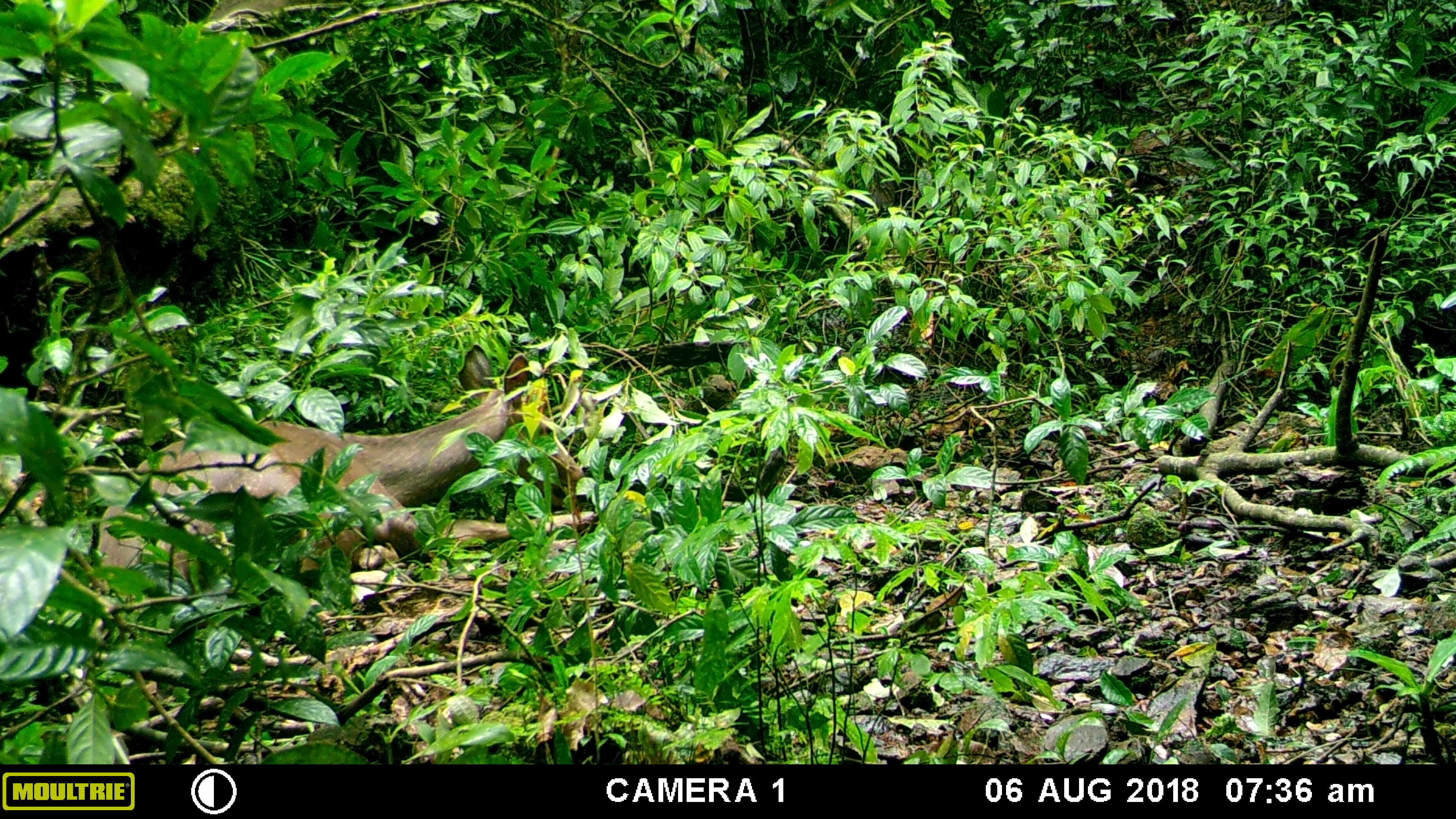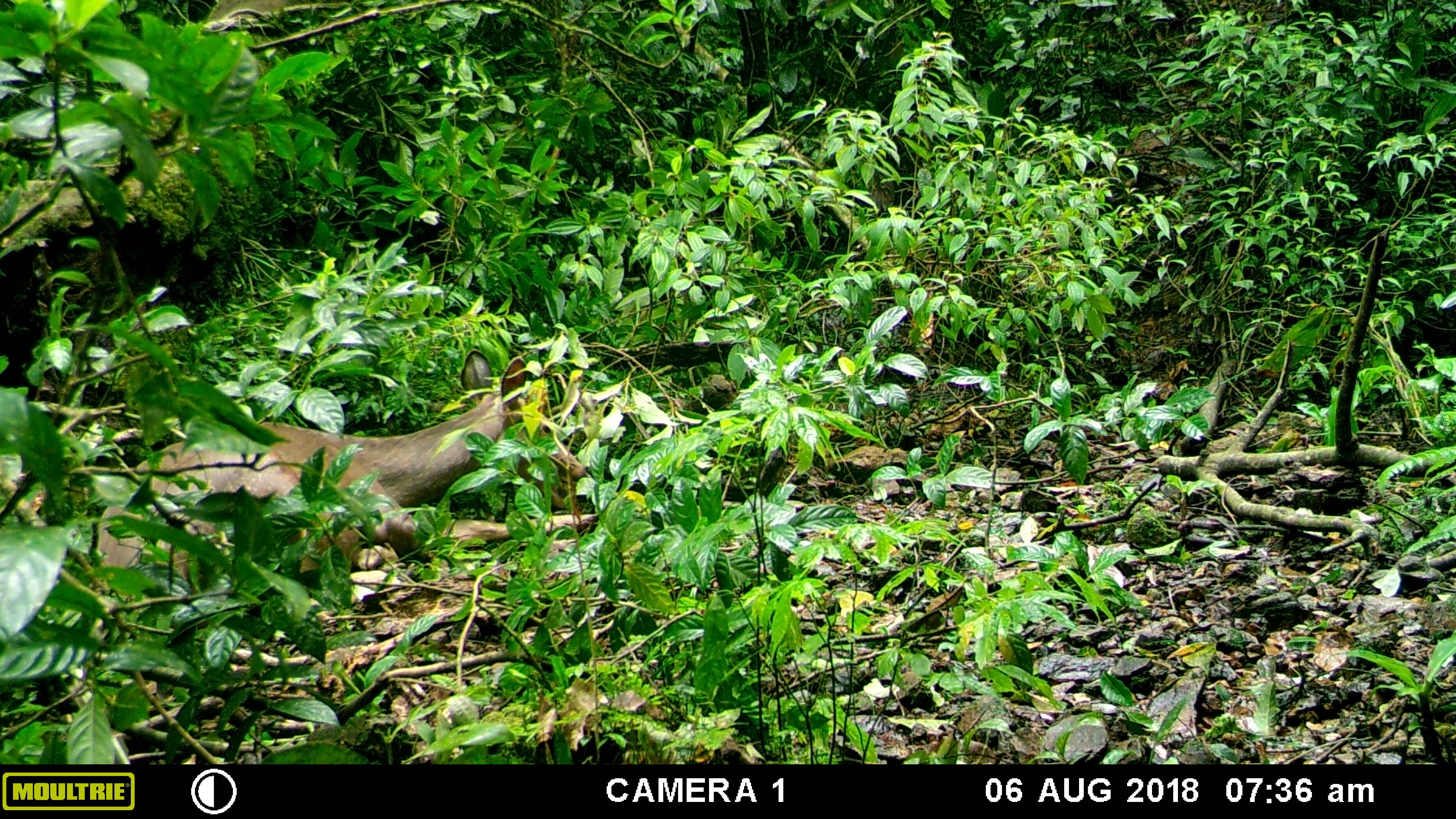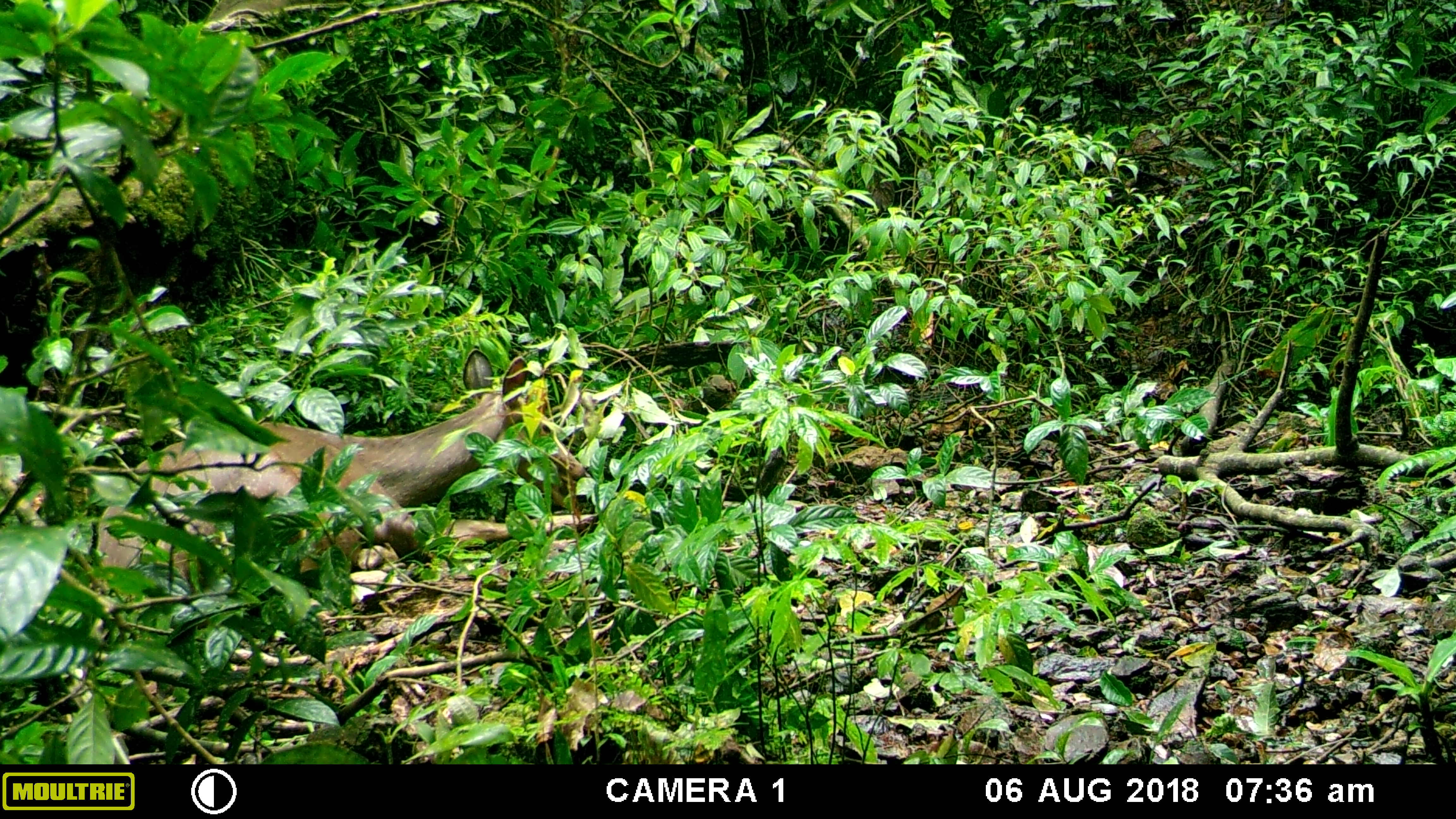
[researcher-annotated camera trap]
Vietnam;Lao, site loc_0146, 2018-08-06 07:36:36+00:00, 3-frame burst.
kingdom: Animalia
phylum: Chordata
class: Mammalia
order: Artiodactyla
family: Cervidae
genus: Rusa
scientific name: Rusa unicolor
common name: sambar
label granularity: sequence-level